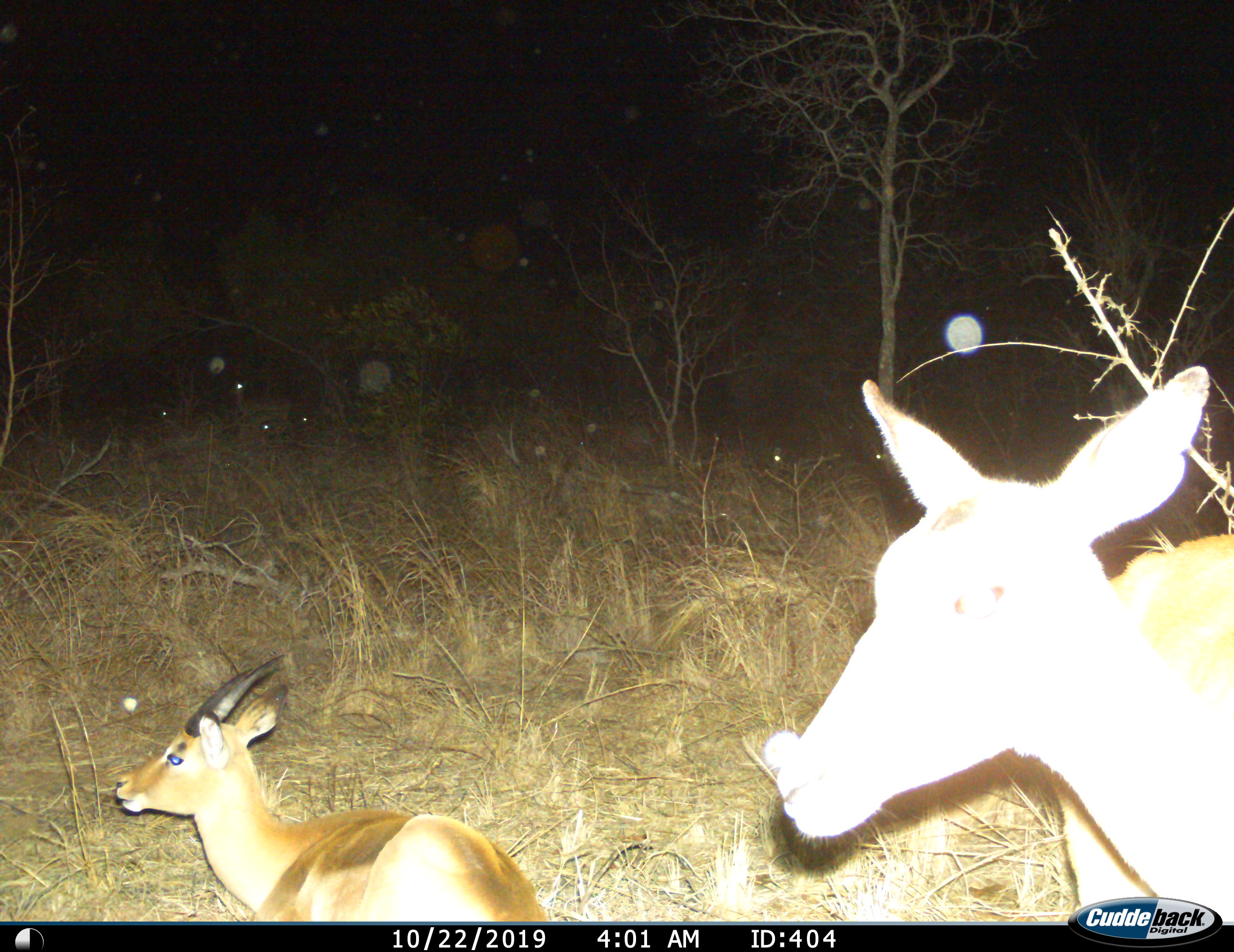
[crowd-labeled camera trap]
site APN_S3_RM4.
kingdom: Animalia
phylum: Chordata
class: Mammalia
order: Artiodactyla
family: Bovidae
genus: Aepyceros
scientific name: Aepyceros melampus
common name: impala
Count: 2.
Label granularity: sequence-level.